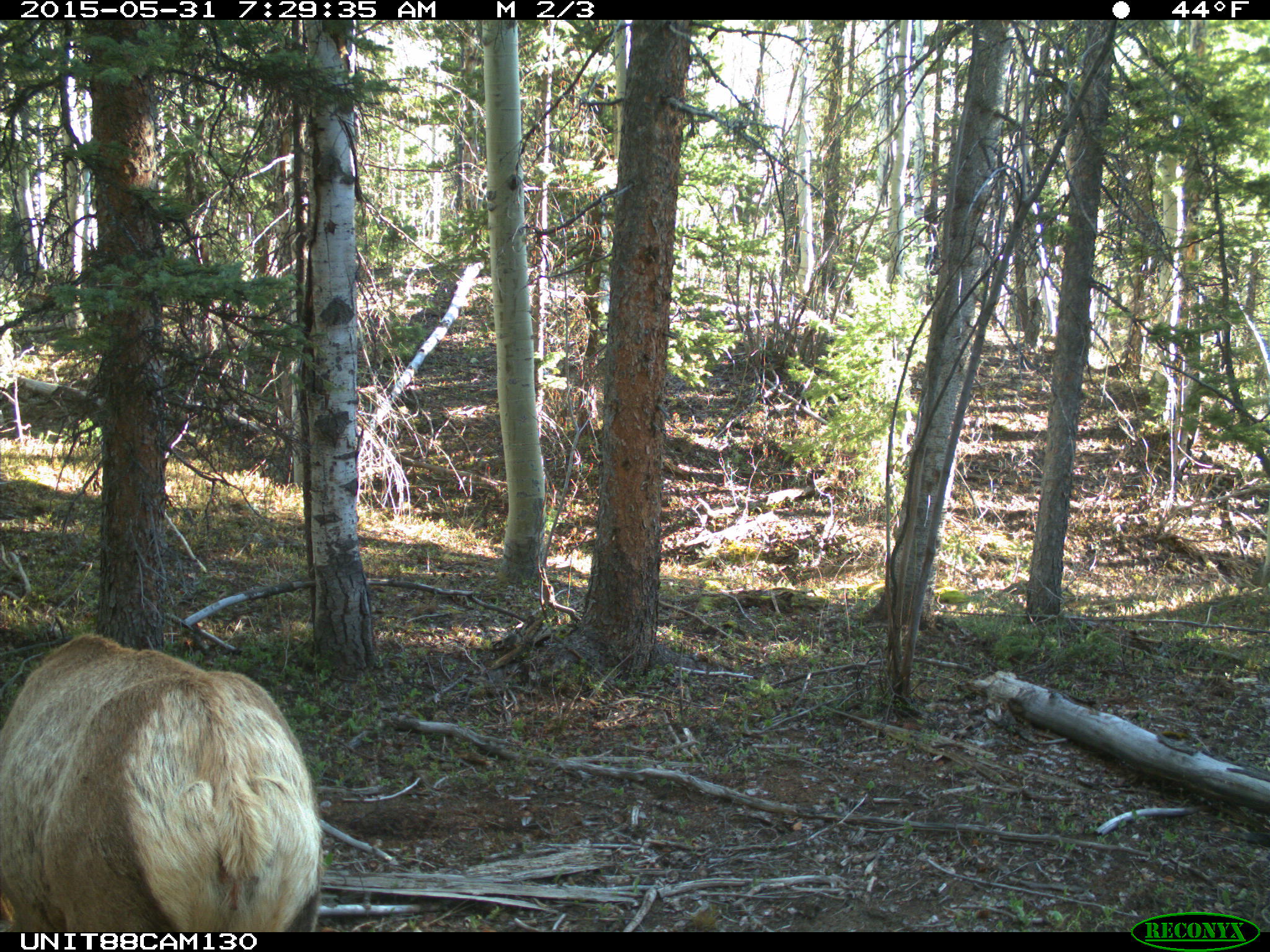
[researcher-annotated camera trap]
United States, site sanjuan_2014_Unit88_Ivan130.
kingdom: Animalia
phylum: Chordata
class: Mammalia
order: Artiodactyla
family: Cervidae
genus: Cervus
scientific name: Cervus elaphus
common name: red deer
Cervus elaphus (red deer).